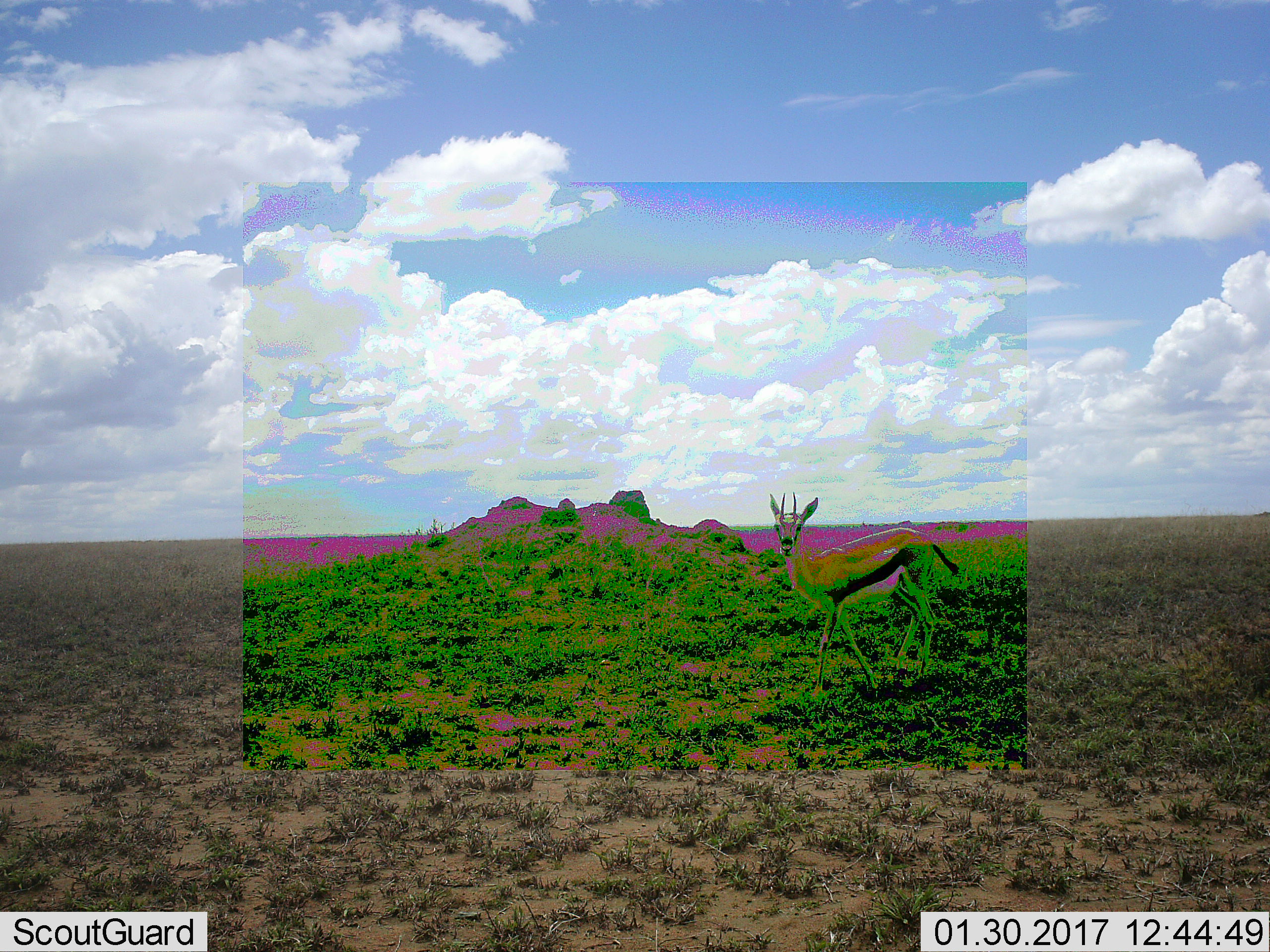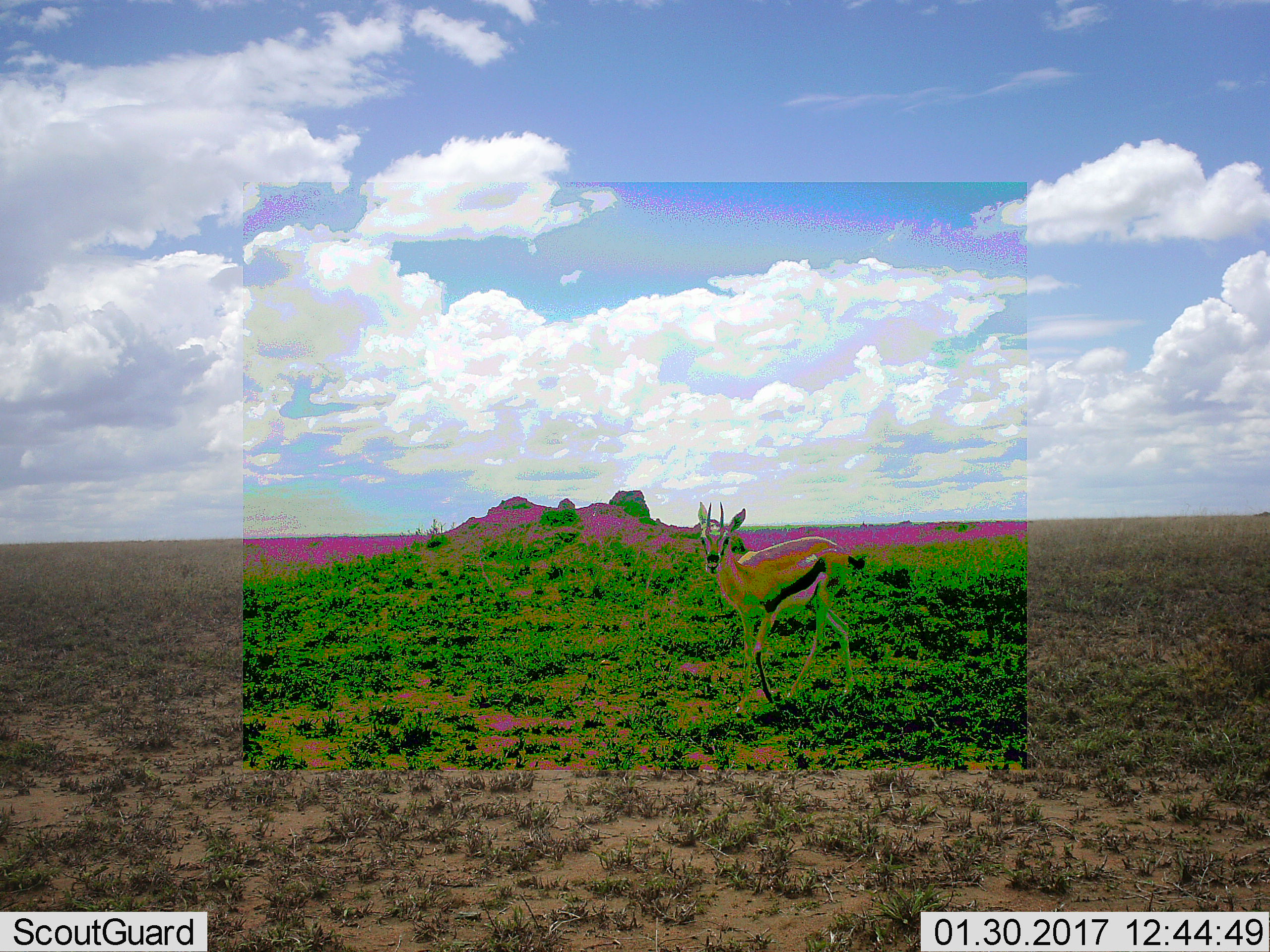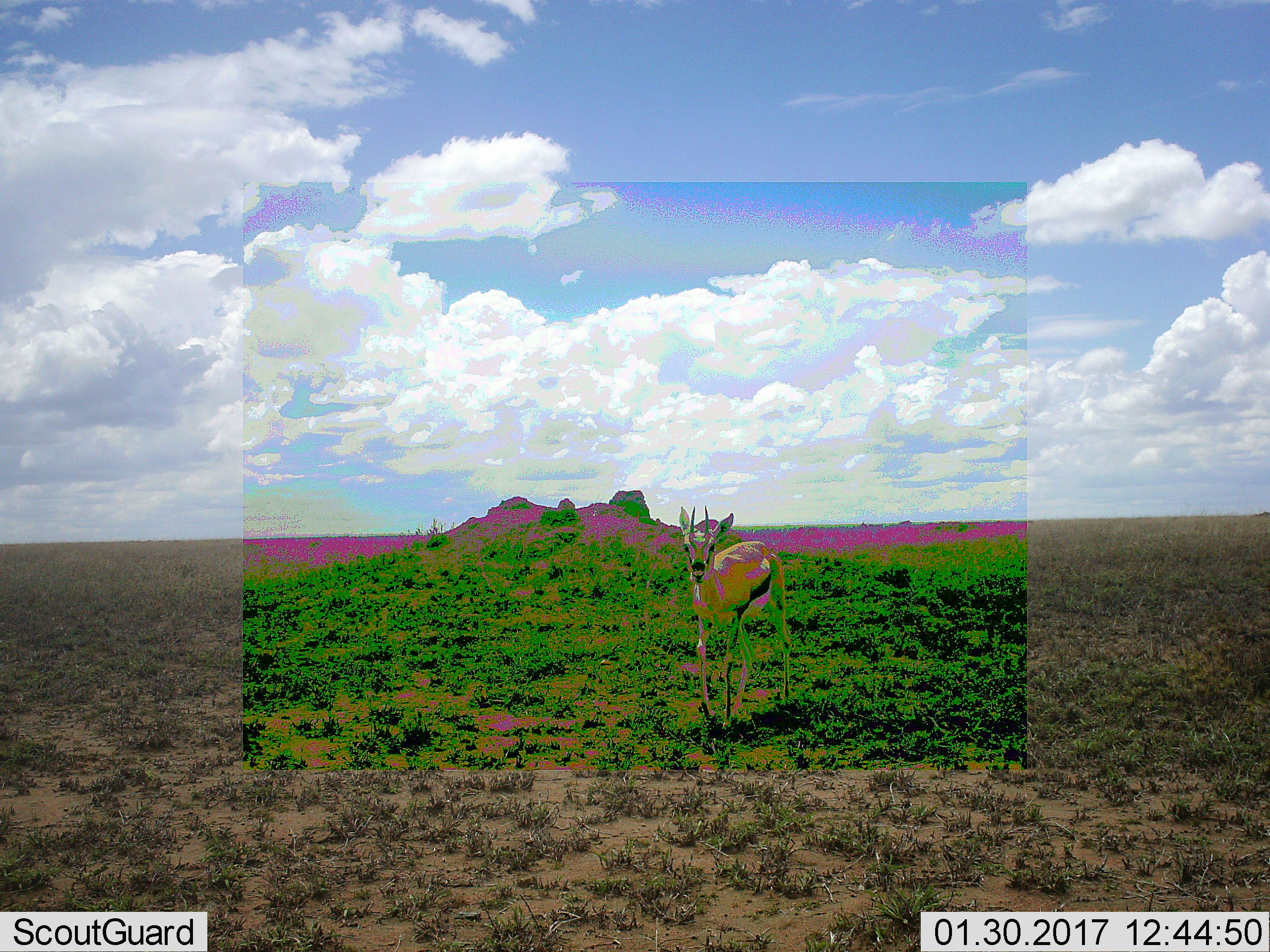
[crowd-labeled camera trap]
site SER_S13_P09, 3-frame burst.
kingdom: Animalia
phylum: Chordata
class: Mammalia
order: Artiodactyla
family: Bovidae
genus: Eudorcas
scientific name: Eudorcas thomsonii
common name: thomson's gazelle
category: gazellethomsons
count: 1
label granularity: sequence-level